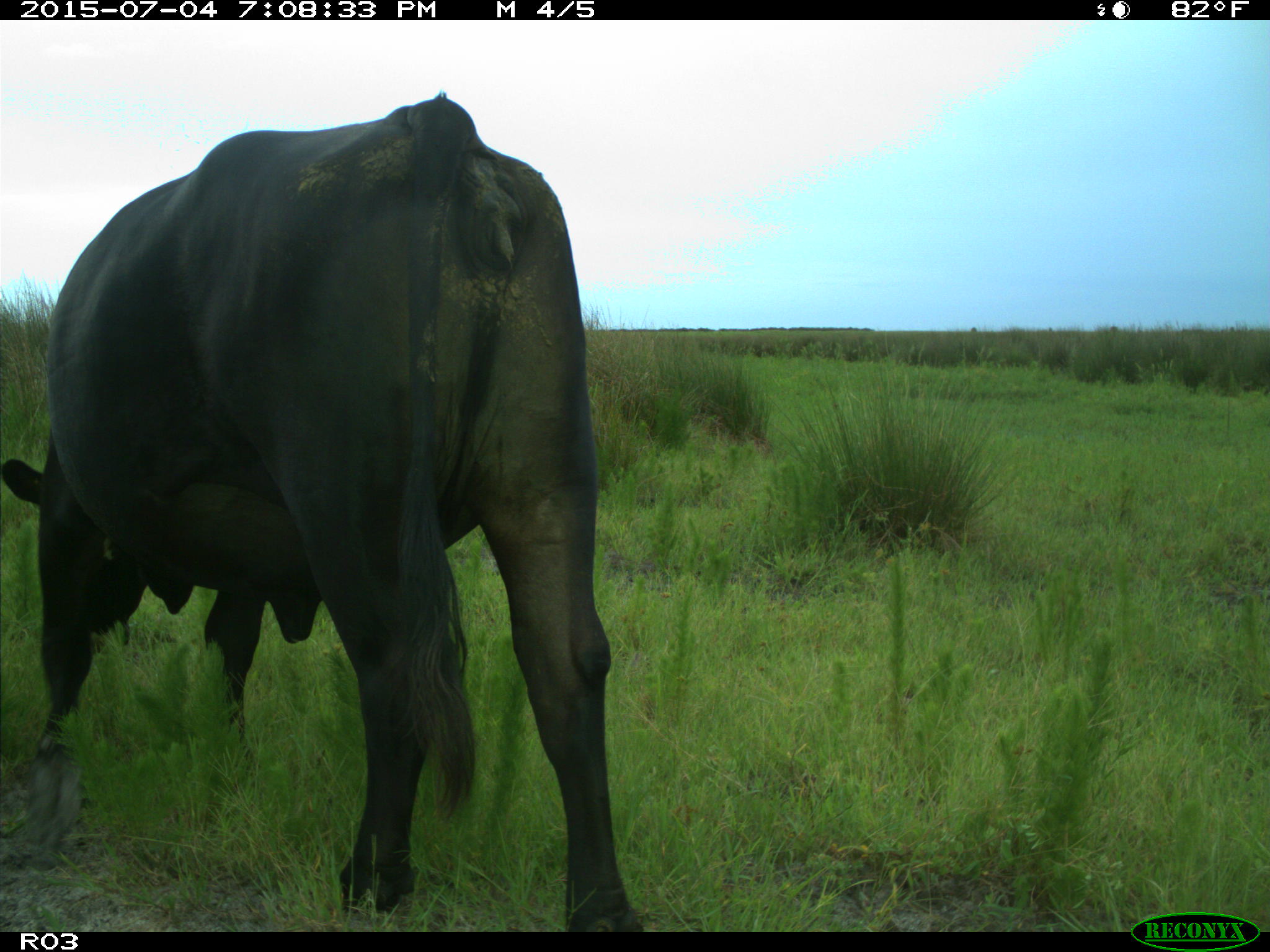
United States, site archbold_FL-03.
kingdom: Animalia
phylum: Chordata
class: Mammalia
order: Artiodactyla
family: Bovidae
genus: Bos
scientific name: Bos taurus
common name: domestic cow